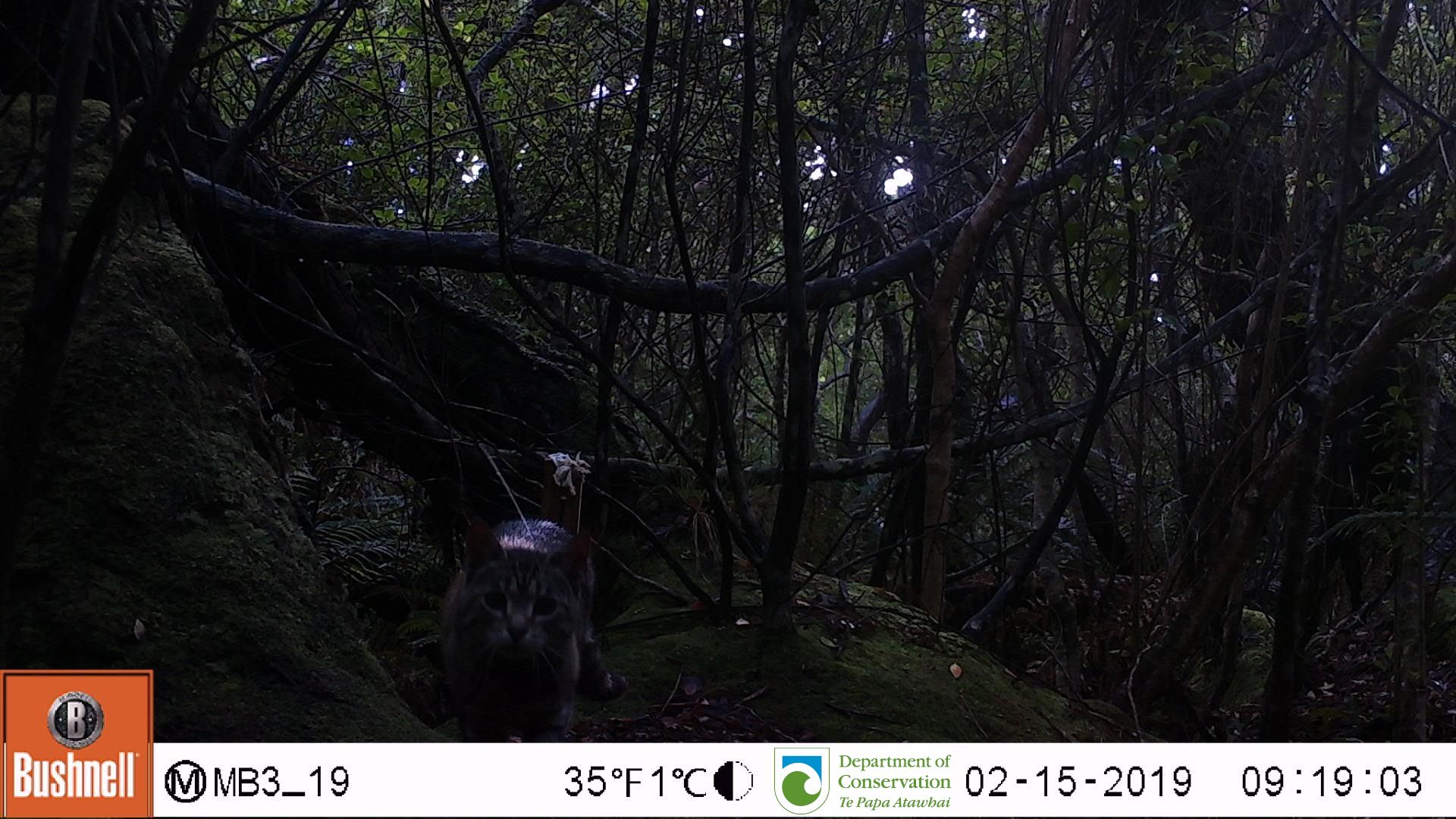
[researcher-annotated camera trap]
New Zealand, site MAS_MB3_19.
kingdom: Animalia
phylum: Chordata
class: Mammalia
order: Carnivora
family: Felidae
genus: Felis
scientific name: Felis catus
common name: domestic cat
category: cat